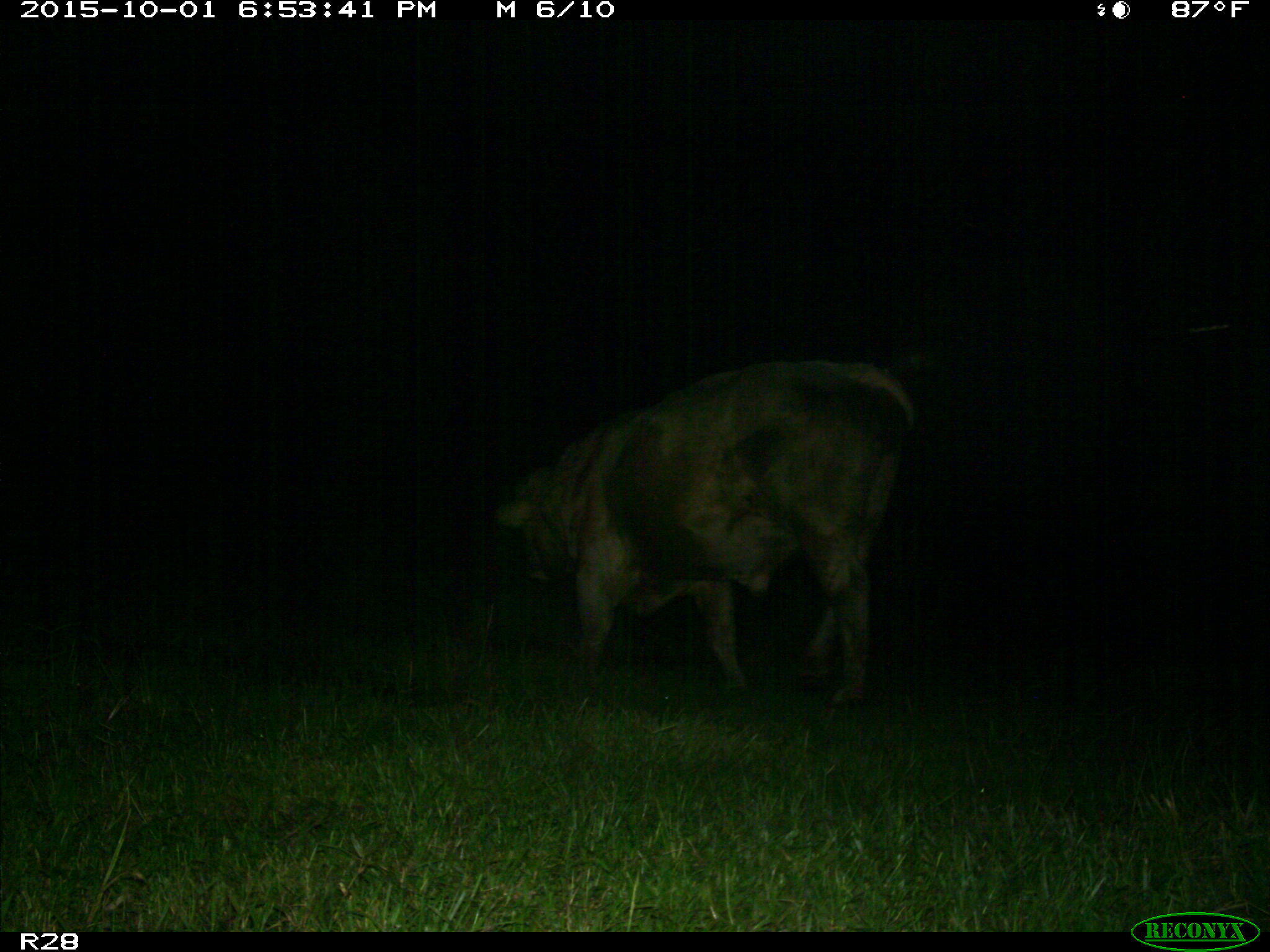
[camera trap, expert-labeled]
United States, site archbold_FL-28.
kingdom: Animalia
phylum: Chordata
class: Mammalia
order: Artiodactyla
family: Bovidae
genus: Bos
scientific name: Bos taurus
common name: domestic cow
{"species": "Bos taurus (domestic cow)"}